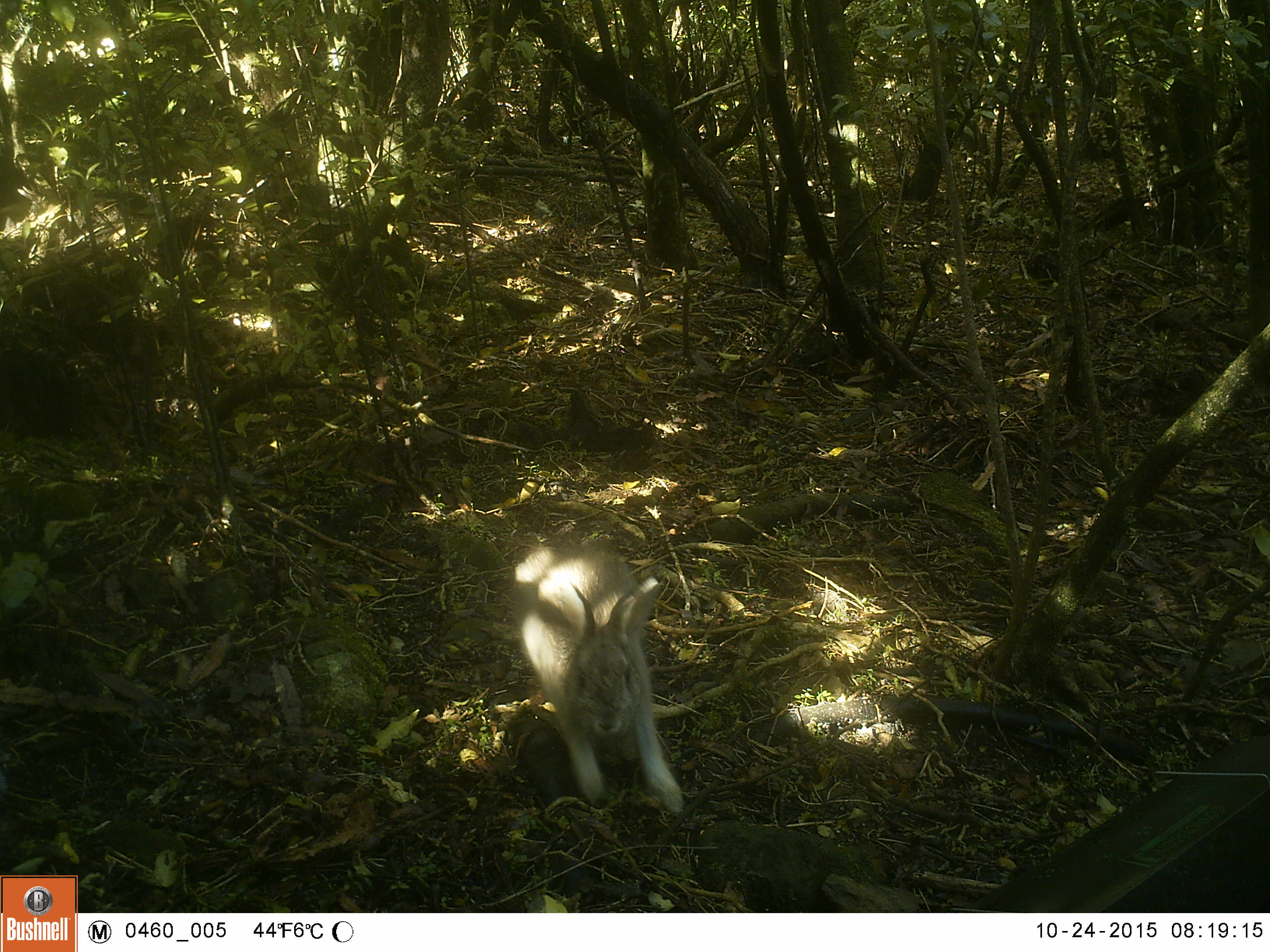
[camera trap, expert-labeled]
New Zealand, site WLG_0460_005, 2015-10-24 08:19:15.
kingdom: Animalia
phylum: Chordata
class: Mammalia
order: Lagomorpha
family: Leporidae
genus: Oryctolagus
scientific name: Oryctolagus cuniculus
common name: european rabbit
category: rabbit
Rabbit (european rabbit) (Oryctolagus cuniculus).